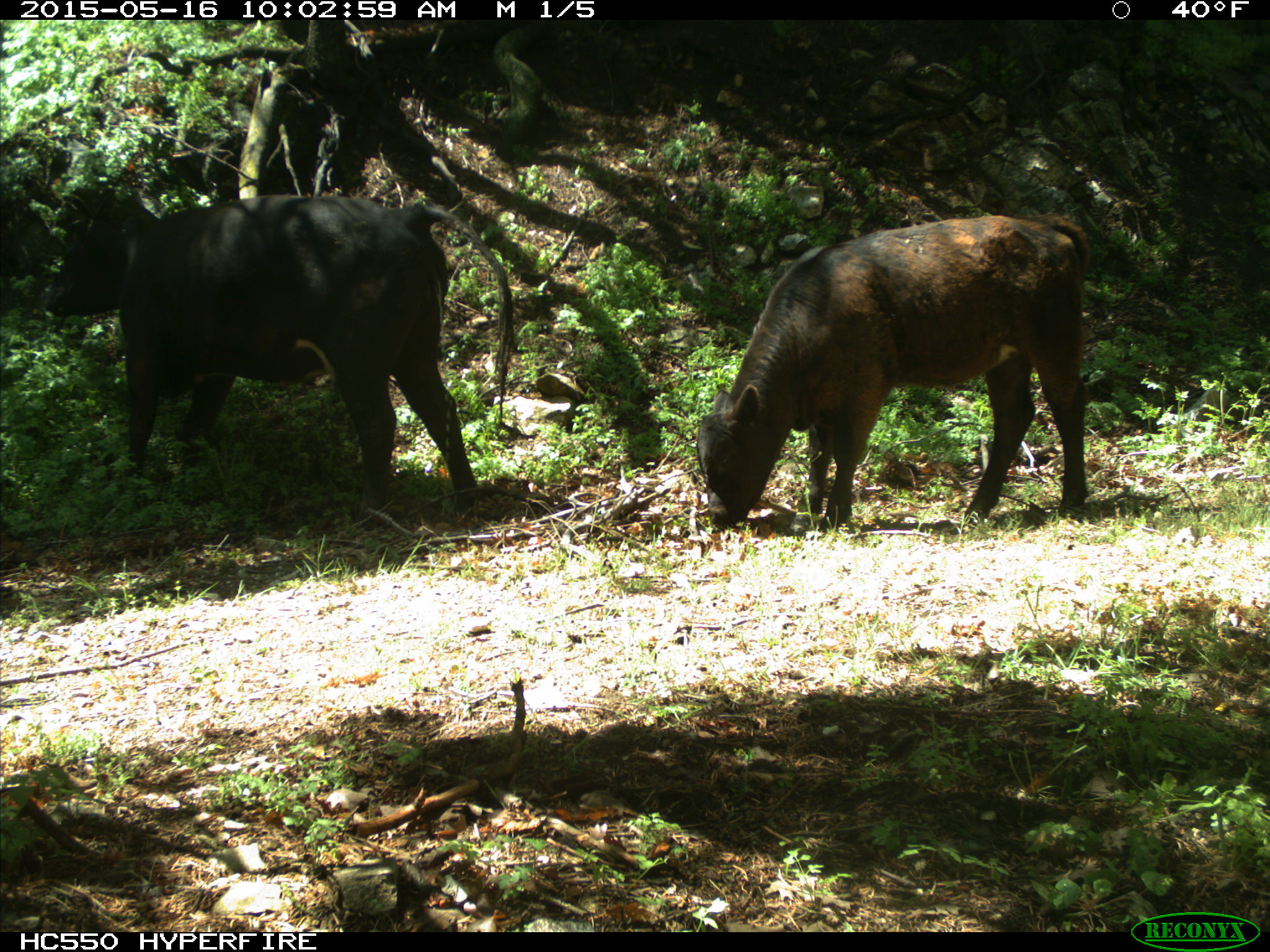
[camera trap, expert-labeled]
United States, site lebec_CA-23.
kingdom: Animalia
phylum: Chordata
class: Mammalia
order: Artiodactyla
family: Bovidae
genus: Bos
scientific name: Bos taurus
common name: domestic cow